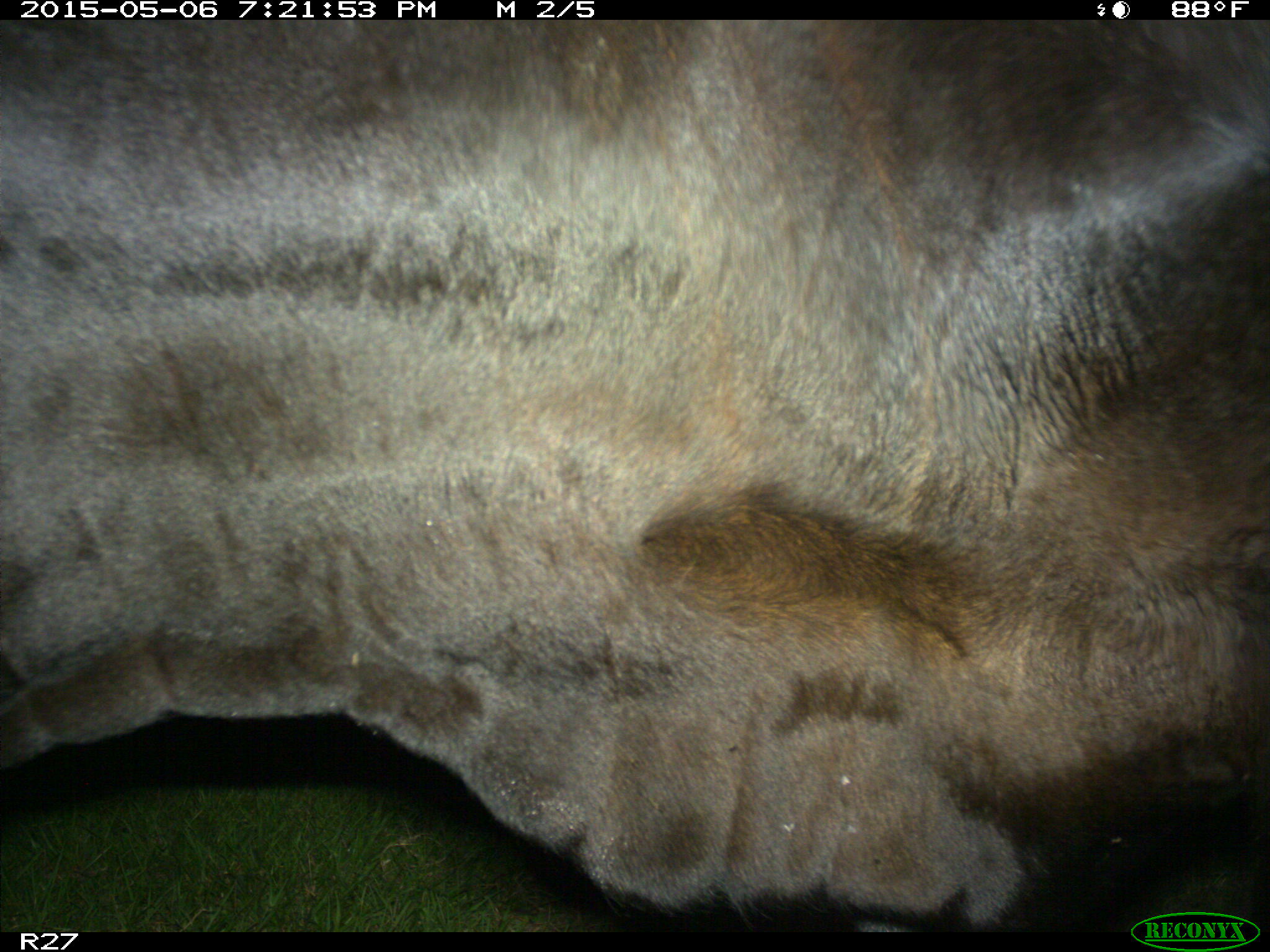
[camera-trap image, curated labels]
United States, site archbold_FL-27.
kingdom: Animalia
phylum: Chordata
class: Mammalia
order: Artiodactyla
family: Bovidae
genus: Bos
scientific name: Bos taurus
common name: domestic cow